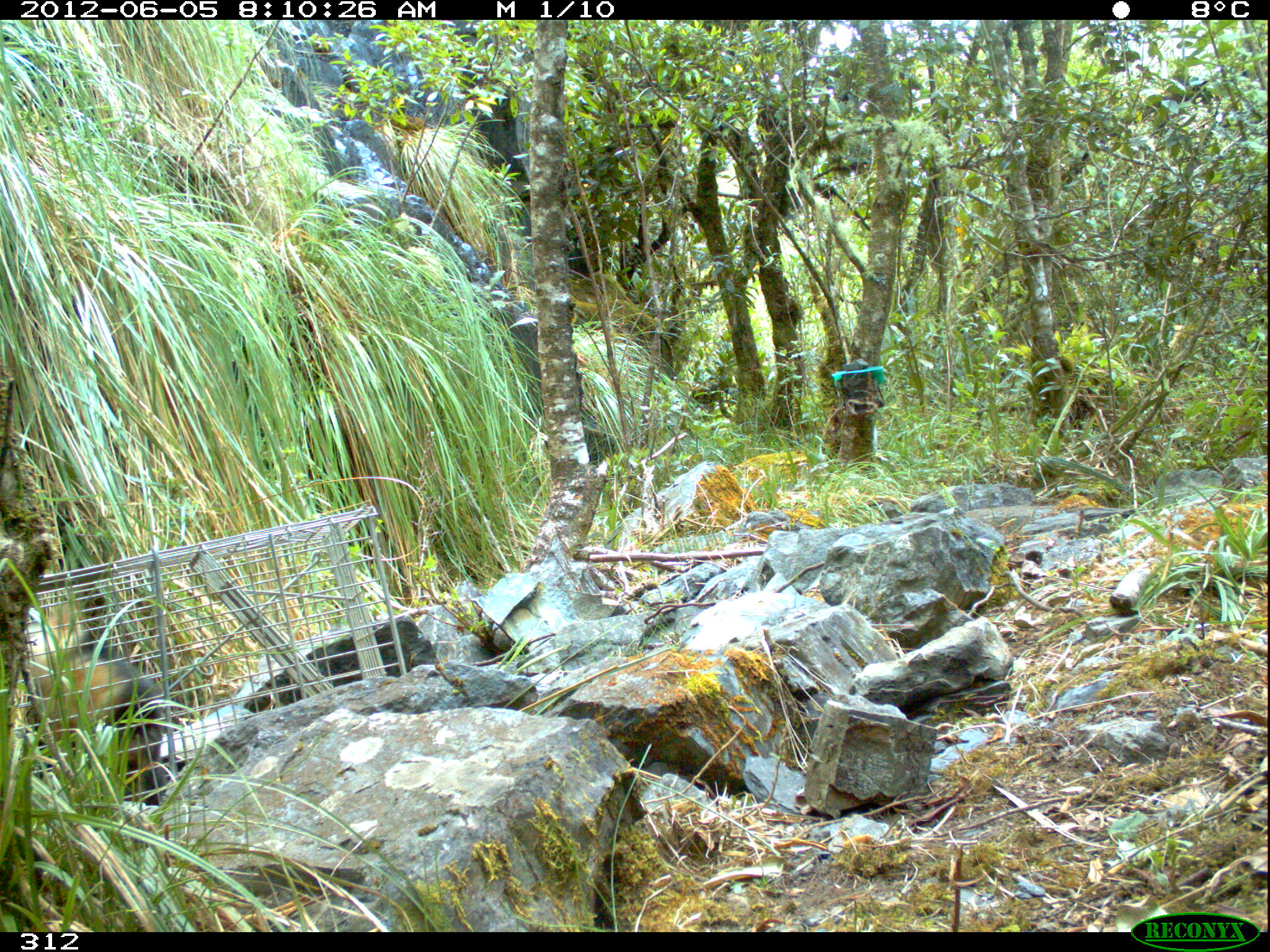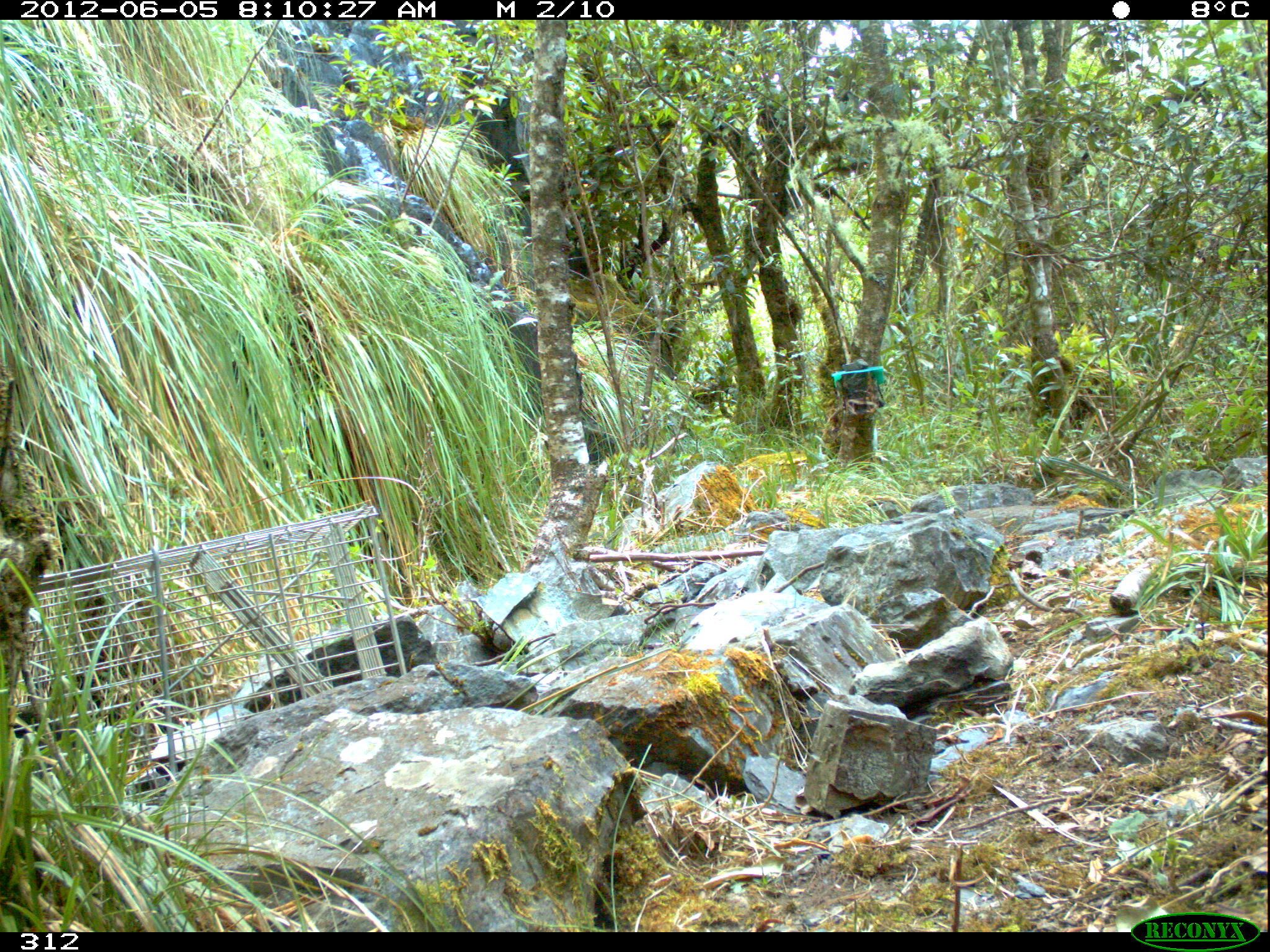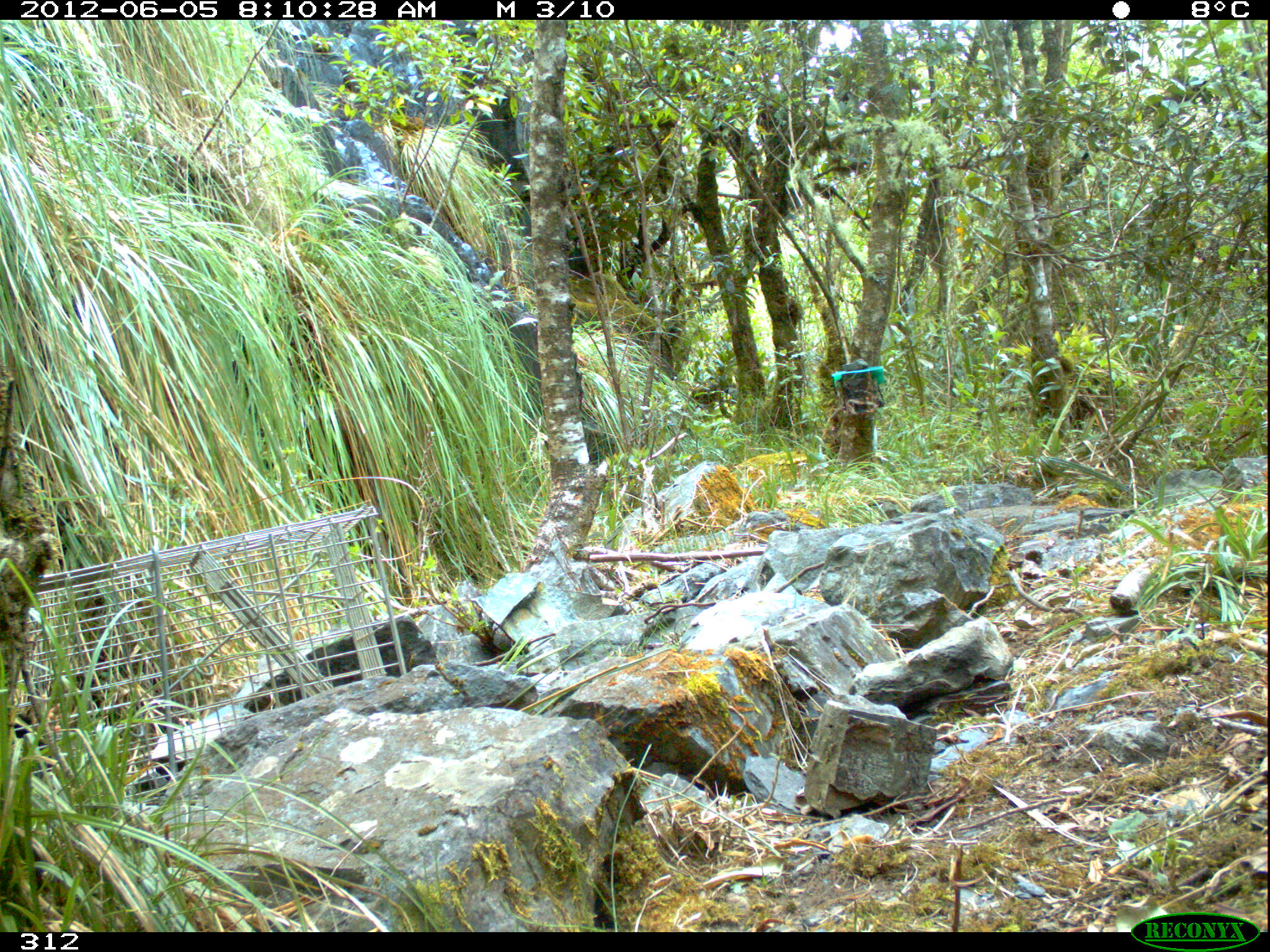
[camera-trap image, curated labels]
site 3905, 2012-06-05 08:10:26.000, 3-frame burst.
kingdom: Animalia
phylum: Chordata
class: Mammalia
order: Didelphimorphia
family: Didelphidae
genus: Didelphis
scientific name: Didelphis pernigra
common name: andean white-eared opossum